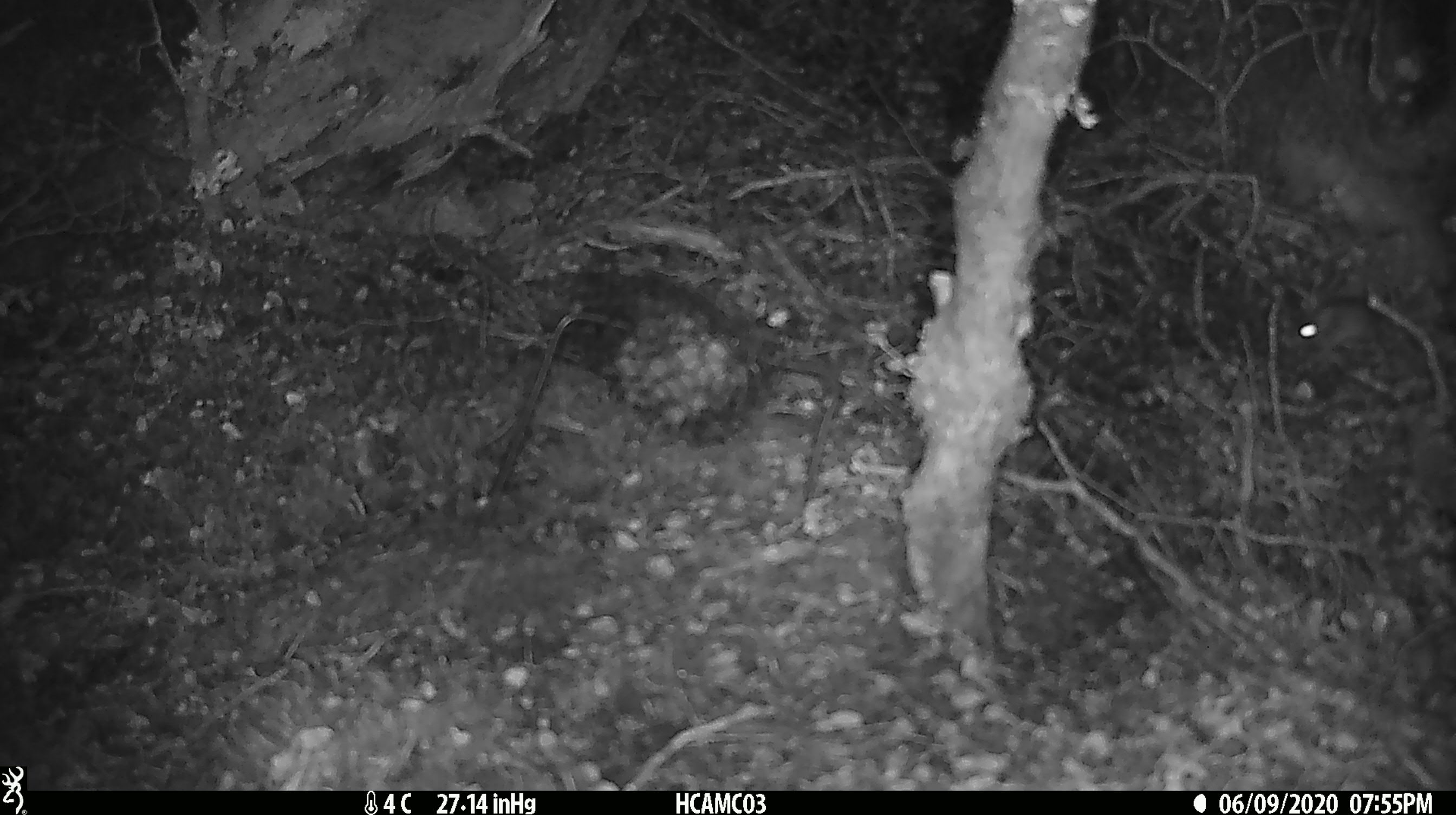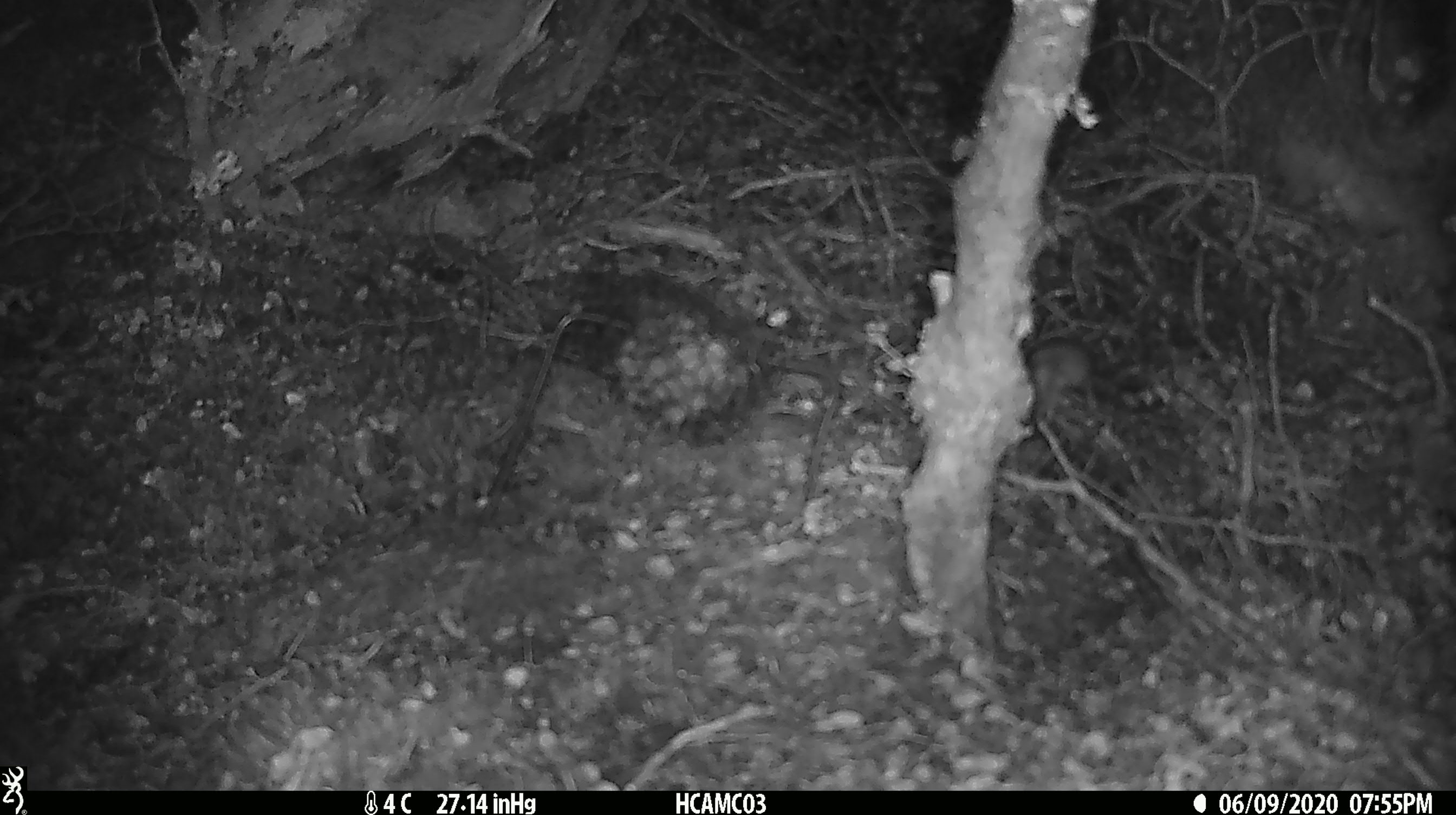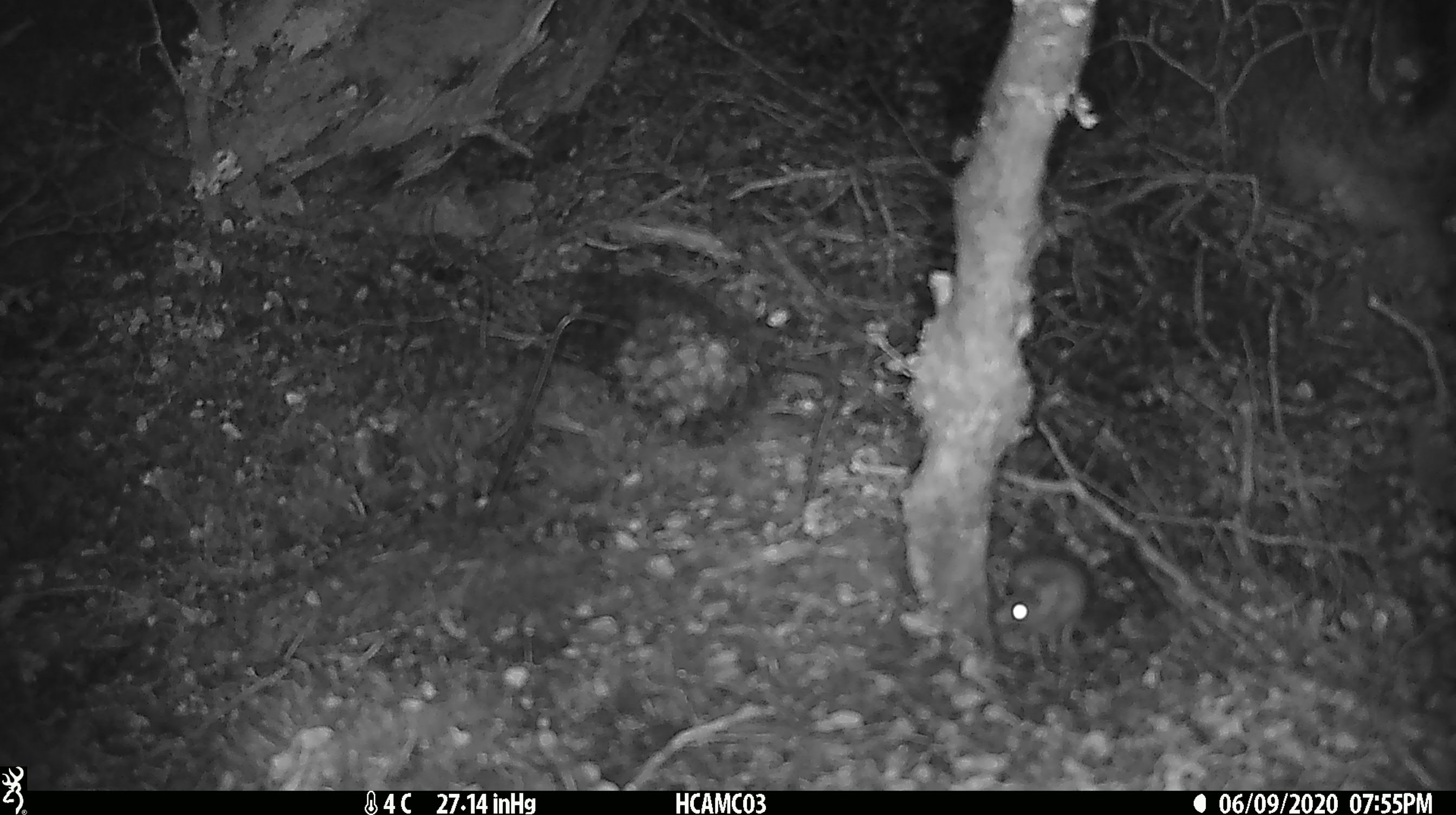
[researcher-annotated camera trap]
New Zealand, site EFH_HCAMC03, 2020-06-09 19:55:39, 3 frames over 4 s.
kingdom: Animalia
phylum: Chordata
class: Mammalia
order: Rodentia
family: Muridae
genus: Mus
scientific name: Mus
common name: mouse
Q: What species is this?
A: Mouse (Mus).